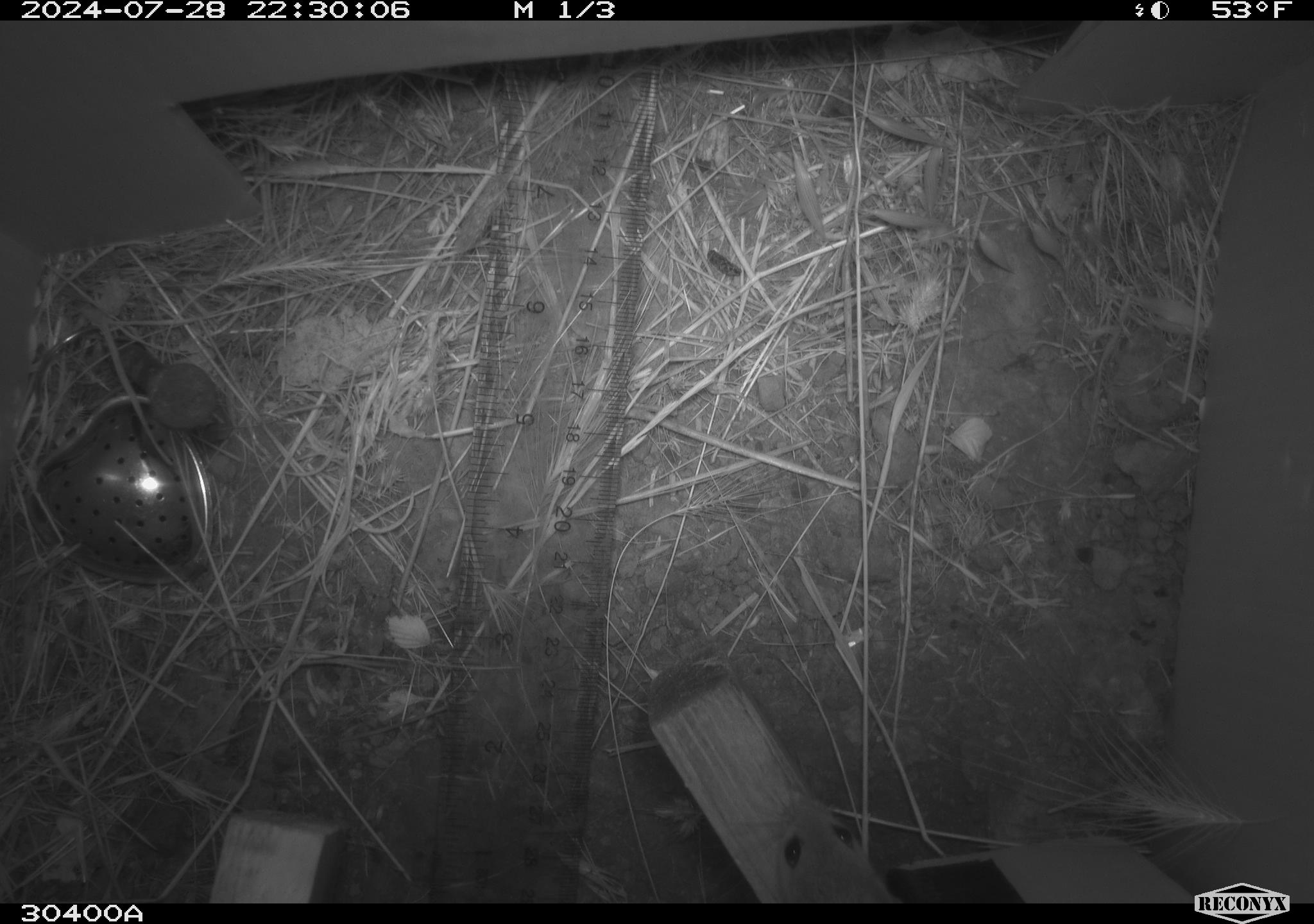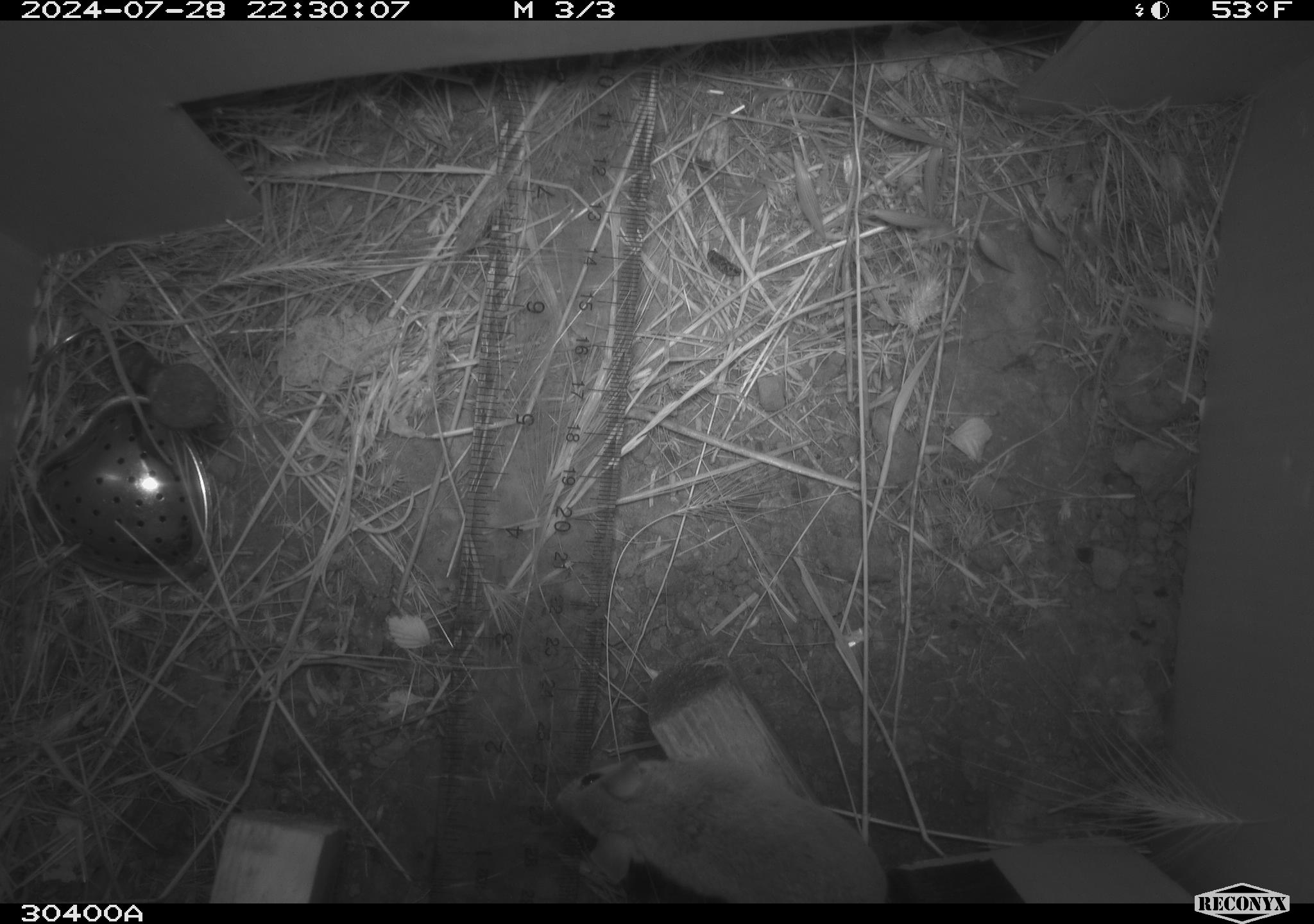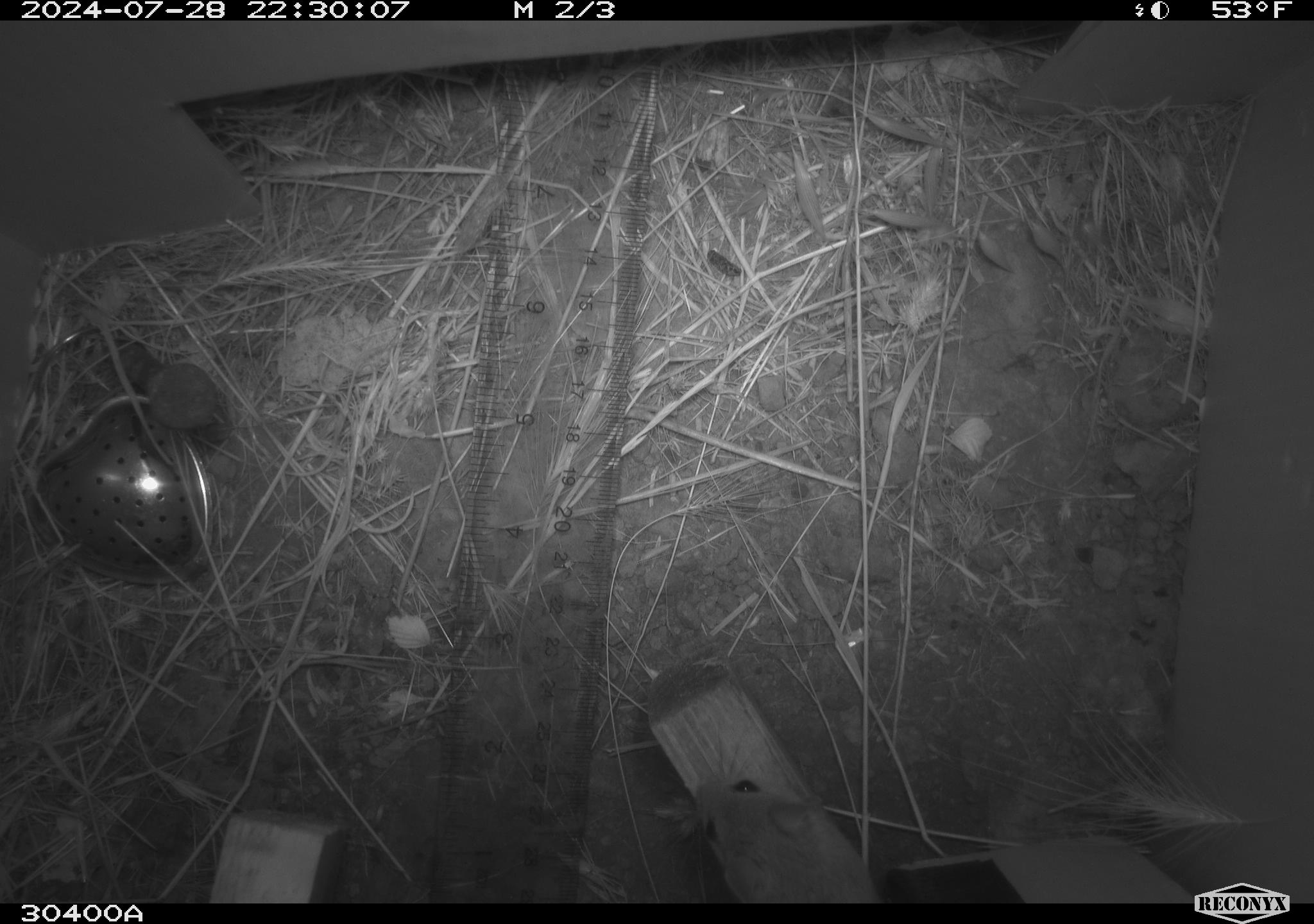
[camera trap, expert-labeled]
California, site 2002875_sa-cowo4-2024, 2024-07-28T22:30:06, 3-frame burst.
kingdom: Animalia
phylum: Chordata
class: Mammalia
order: Rodentia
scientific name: Rodentia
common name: mouse species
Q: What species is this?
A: Mouse species (Rodentia).